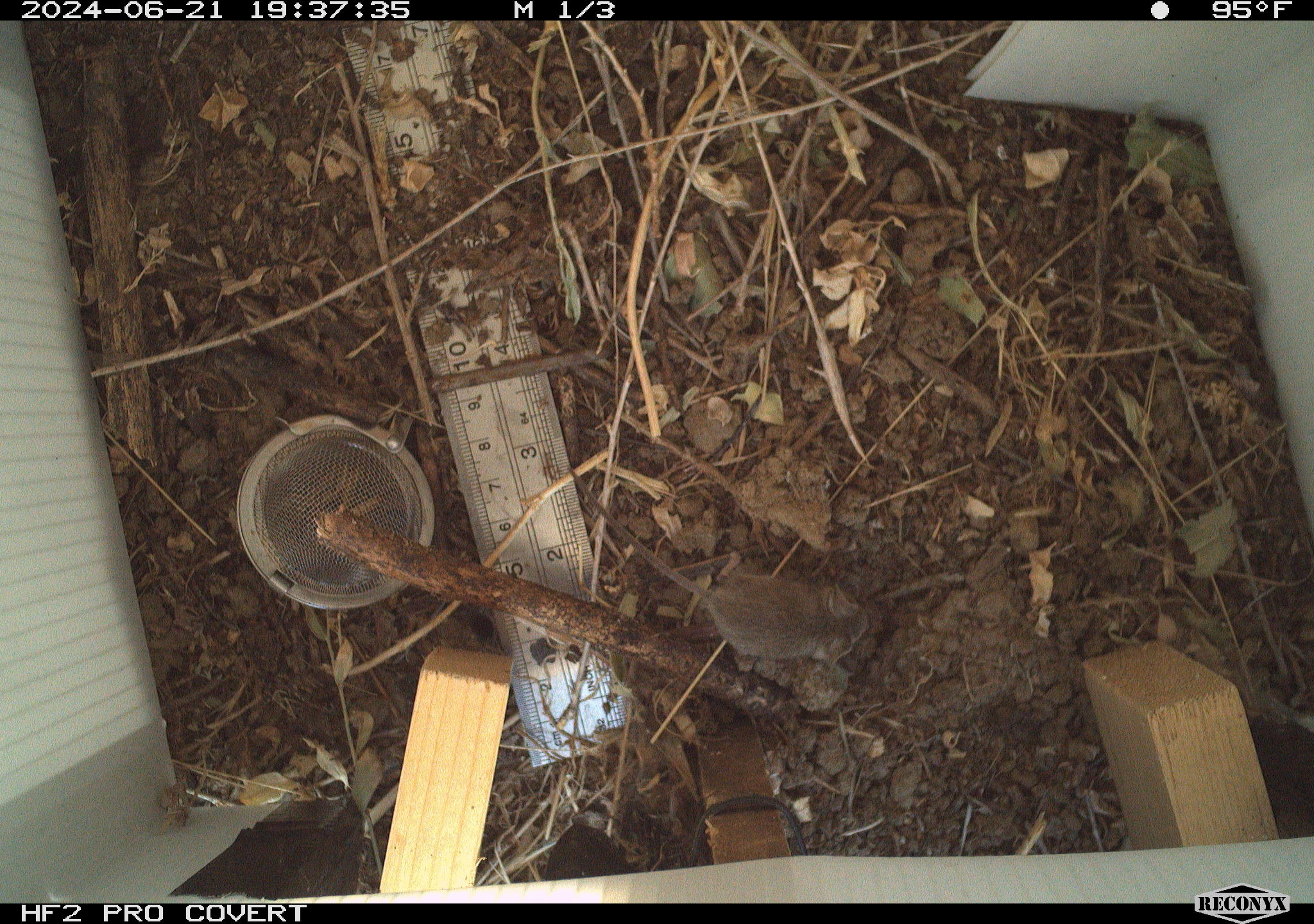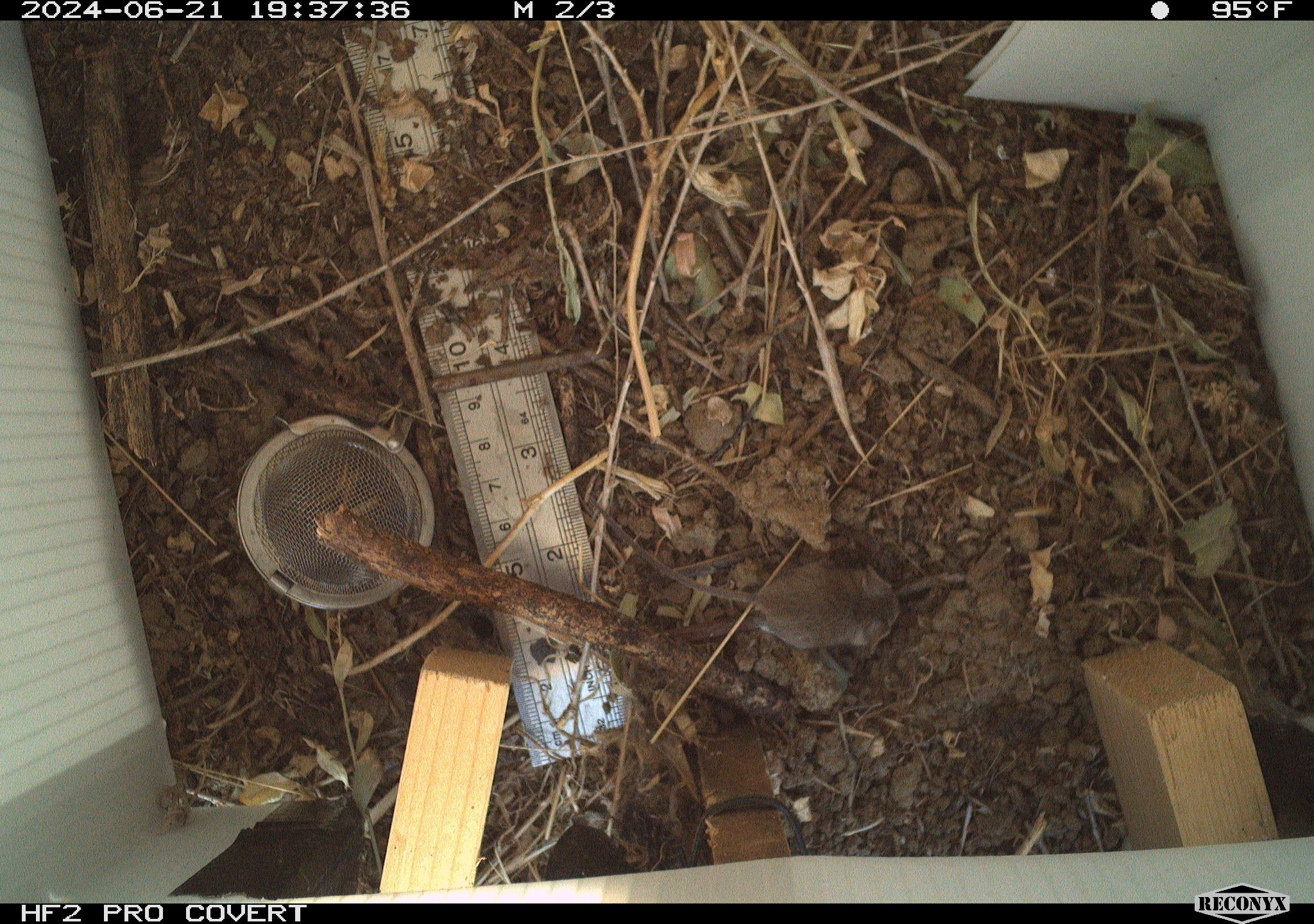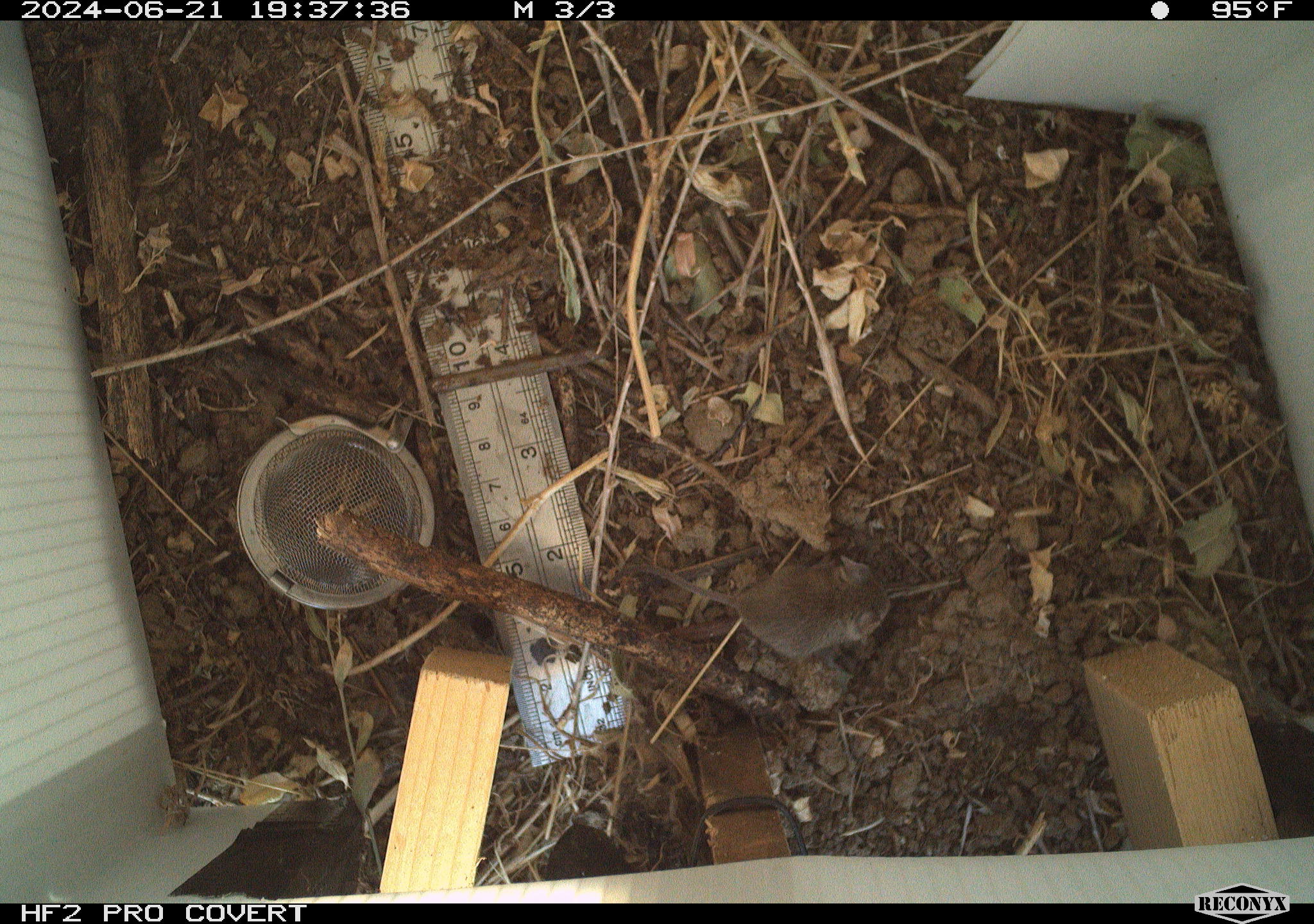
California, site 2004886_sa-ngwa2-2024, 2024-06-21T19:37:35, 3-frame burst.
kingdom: Animalia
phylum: Chordata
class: Mammalia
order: Rodentia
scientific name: Rodentia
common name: mouse species